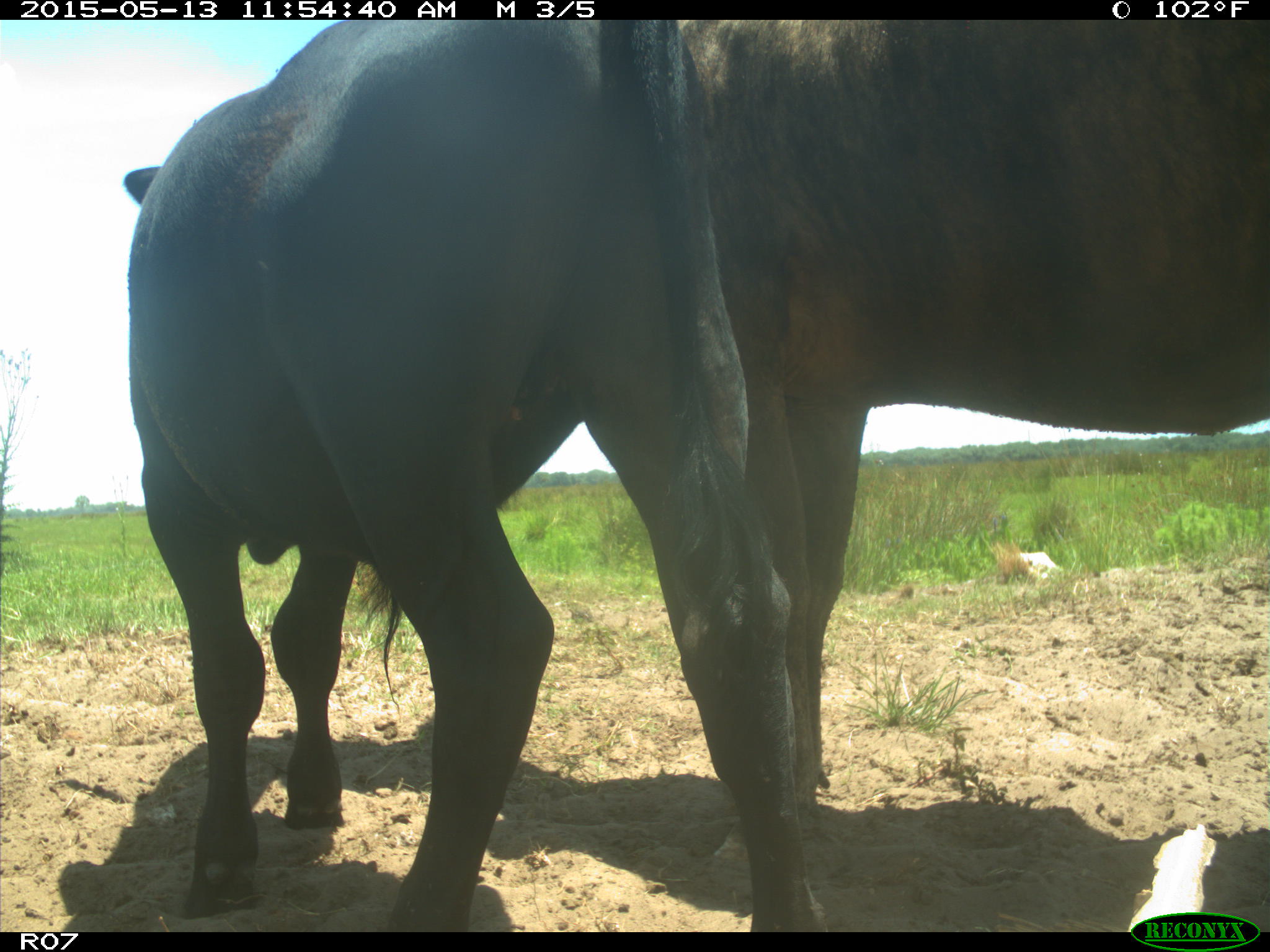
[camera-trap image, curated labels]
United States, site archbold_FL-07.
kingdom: Animalia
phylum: Chordata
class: Mammalia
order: Artiodactyla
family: Bovidae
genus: Bos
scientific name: Bos taurus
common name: domestic cow